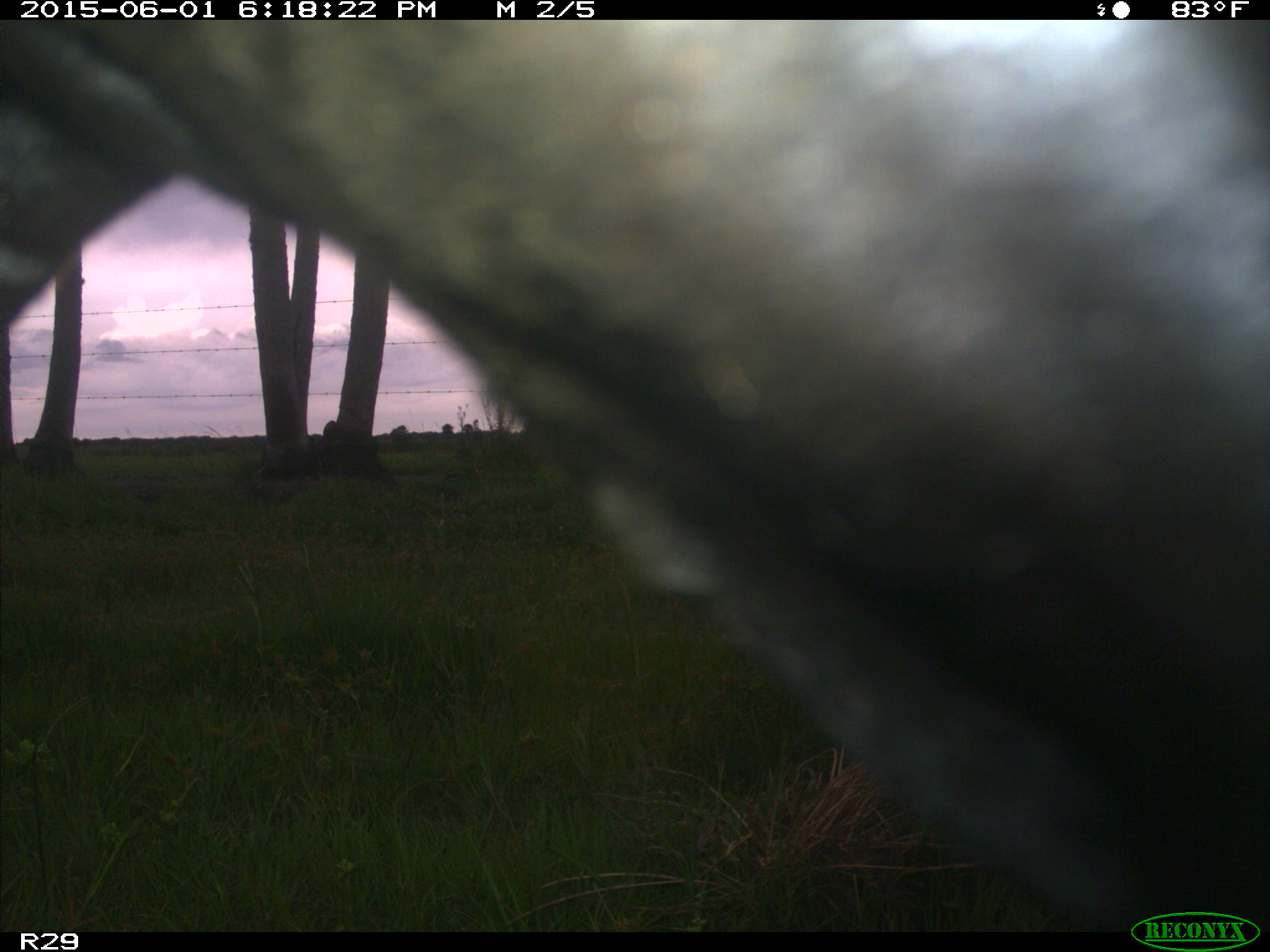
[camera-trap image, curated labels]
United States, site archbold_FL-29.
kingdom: Animalia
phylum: Chordata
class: Mammalia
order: Artiodactyla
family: Bovidae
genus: Bos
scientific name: Bos taurus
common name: domestic cow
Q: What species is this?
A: Bos taurus (domestic cow).